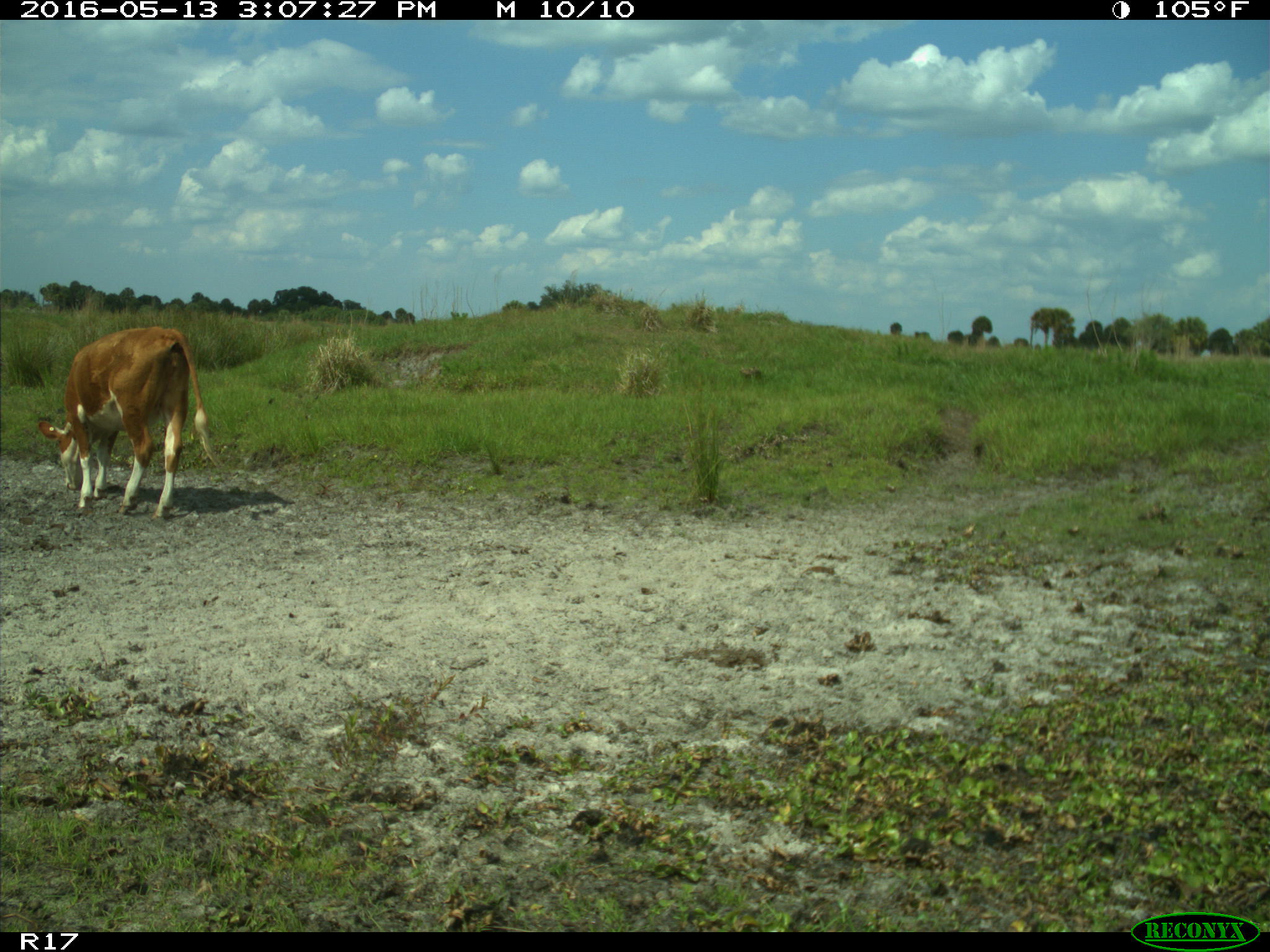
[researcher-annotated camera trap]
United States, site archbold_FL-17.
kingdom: Animalia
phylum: Chordata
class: Mammalia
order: Artiodactyla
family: Bovidae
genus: Bos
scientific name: Bos taurus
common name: domestic cow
Bos taurus (domestic cow).